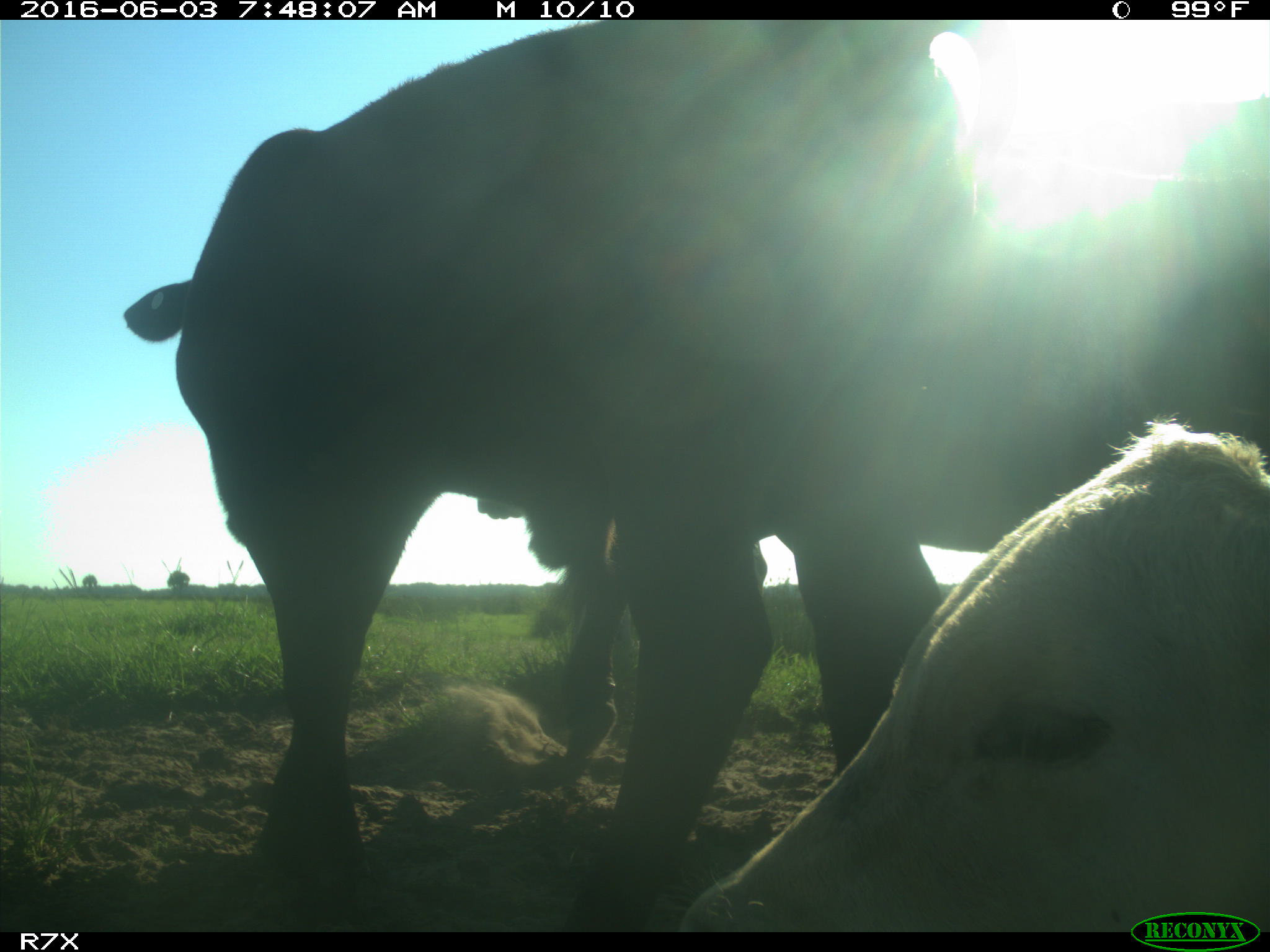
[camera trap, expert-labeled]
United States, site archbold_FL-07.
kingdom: Animalia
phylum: Chordata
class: Mammalia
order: Artiodactyla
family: Bovidae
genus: Bos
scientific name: Bos taurus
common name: domestic cow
Bos taurus (domestic cow).